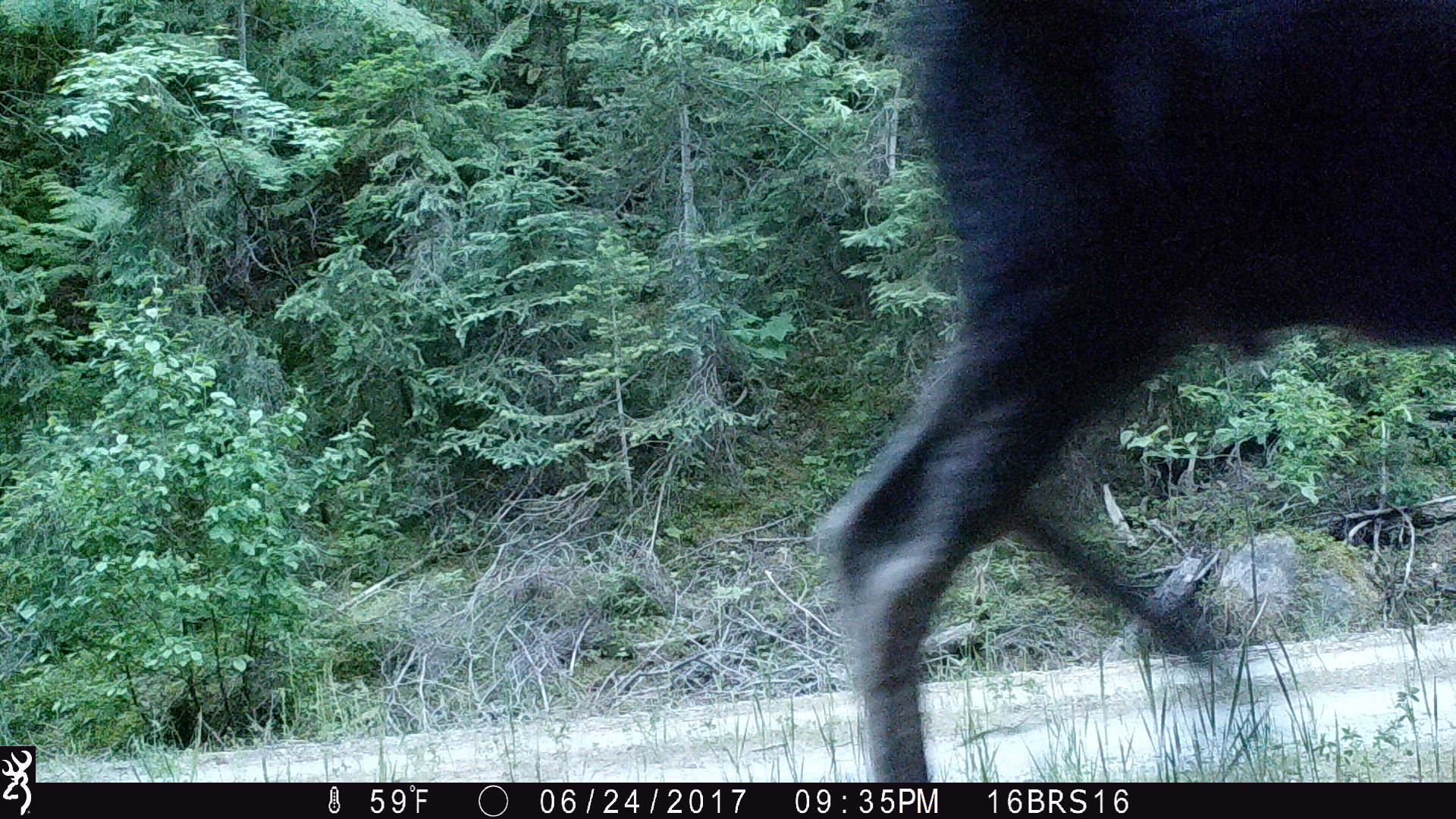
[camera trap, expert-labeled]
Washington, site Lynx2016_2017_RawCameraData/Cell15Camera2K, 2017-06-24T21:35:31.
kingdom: Animalia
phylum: Chordata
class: Mammalia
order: Artiodactyla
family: Cervidae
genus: Alces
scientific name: Alces alces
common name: moose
Alces alces (moose). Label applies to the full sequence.